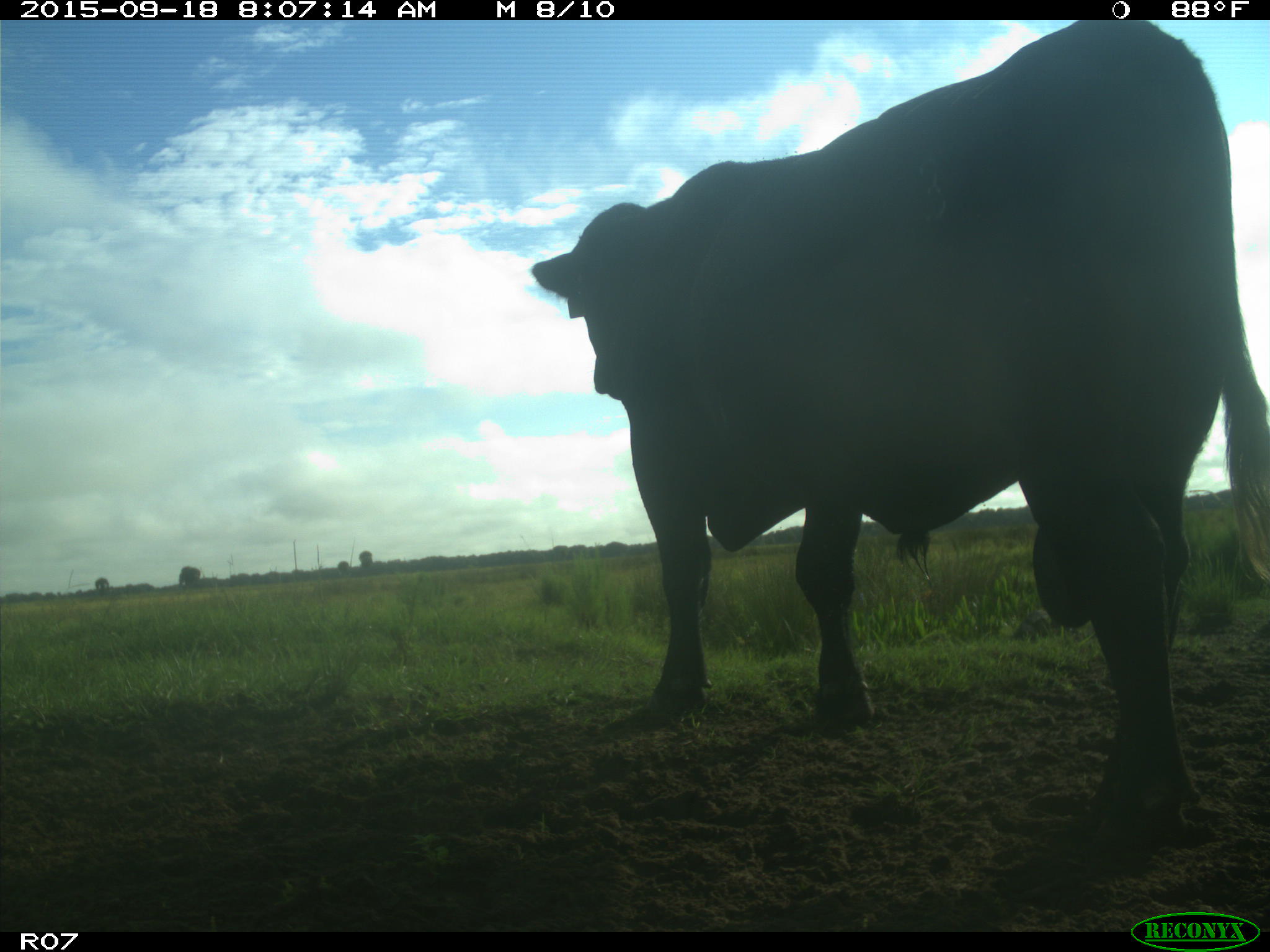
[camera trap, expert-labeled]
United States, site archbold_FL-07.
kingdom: Animalia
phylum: Chordata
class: Mammalia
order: Artiodactyla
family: Bovidae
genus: Bos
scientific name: Bos taurus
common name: domestic cow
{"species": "Bos taurus (domestic cow)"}